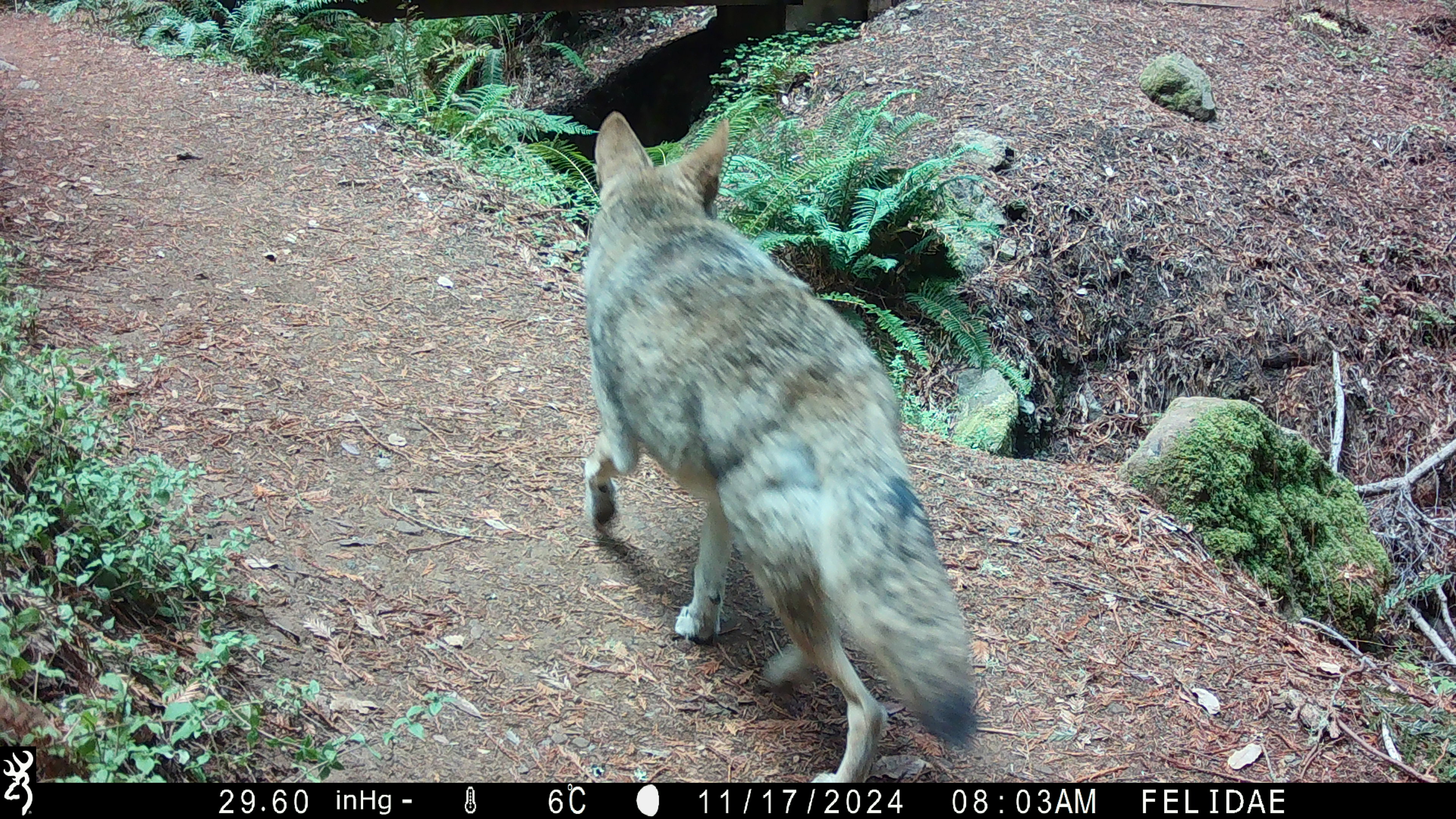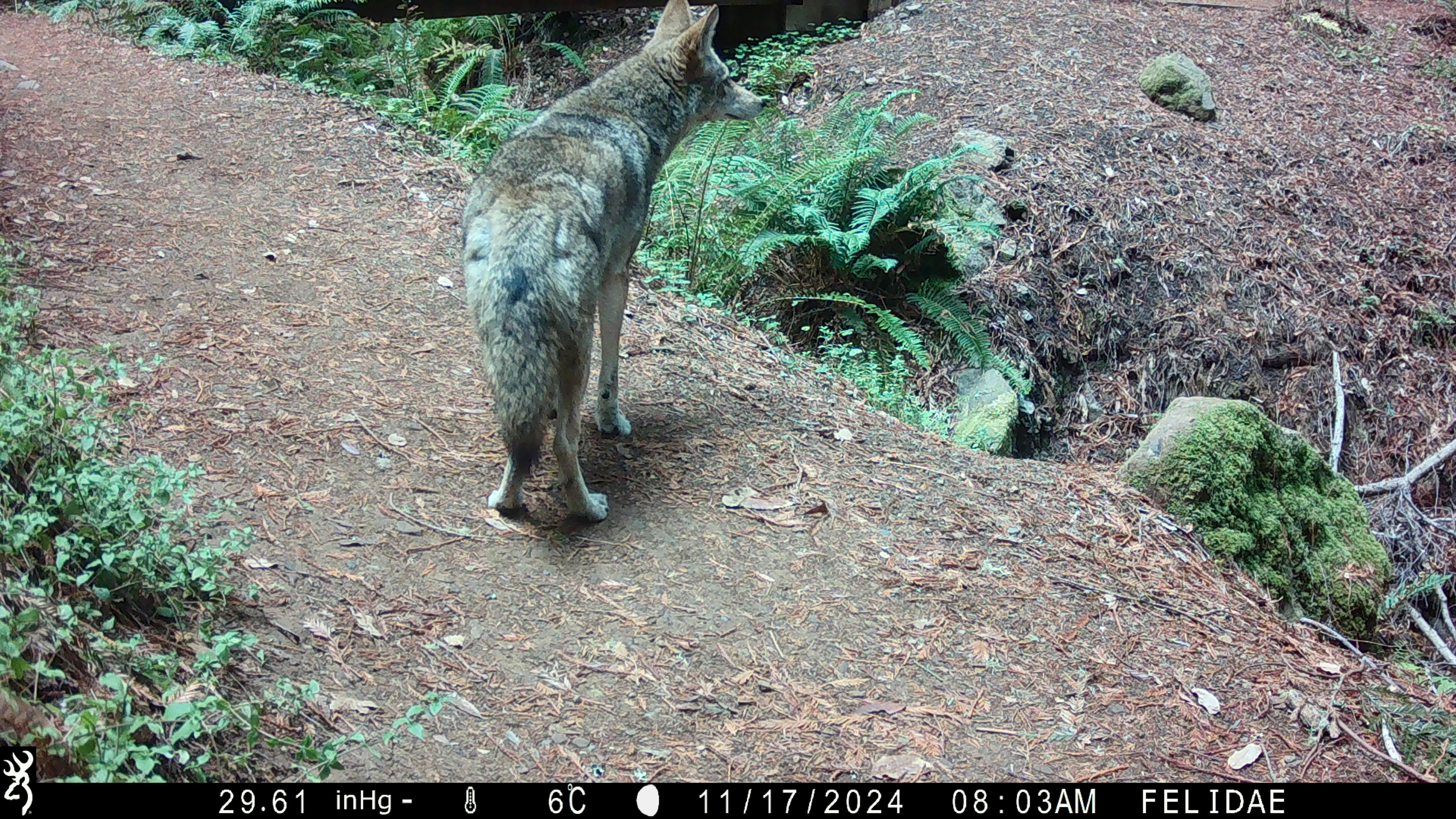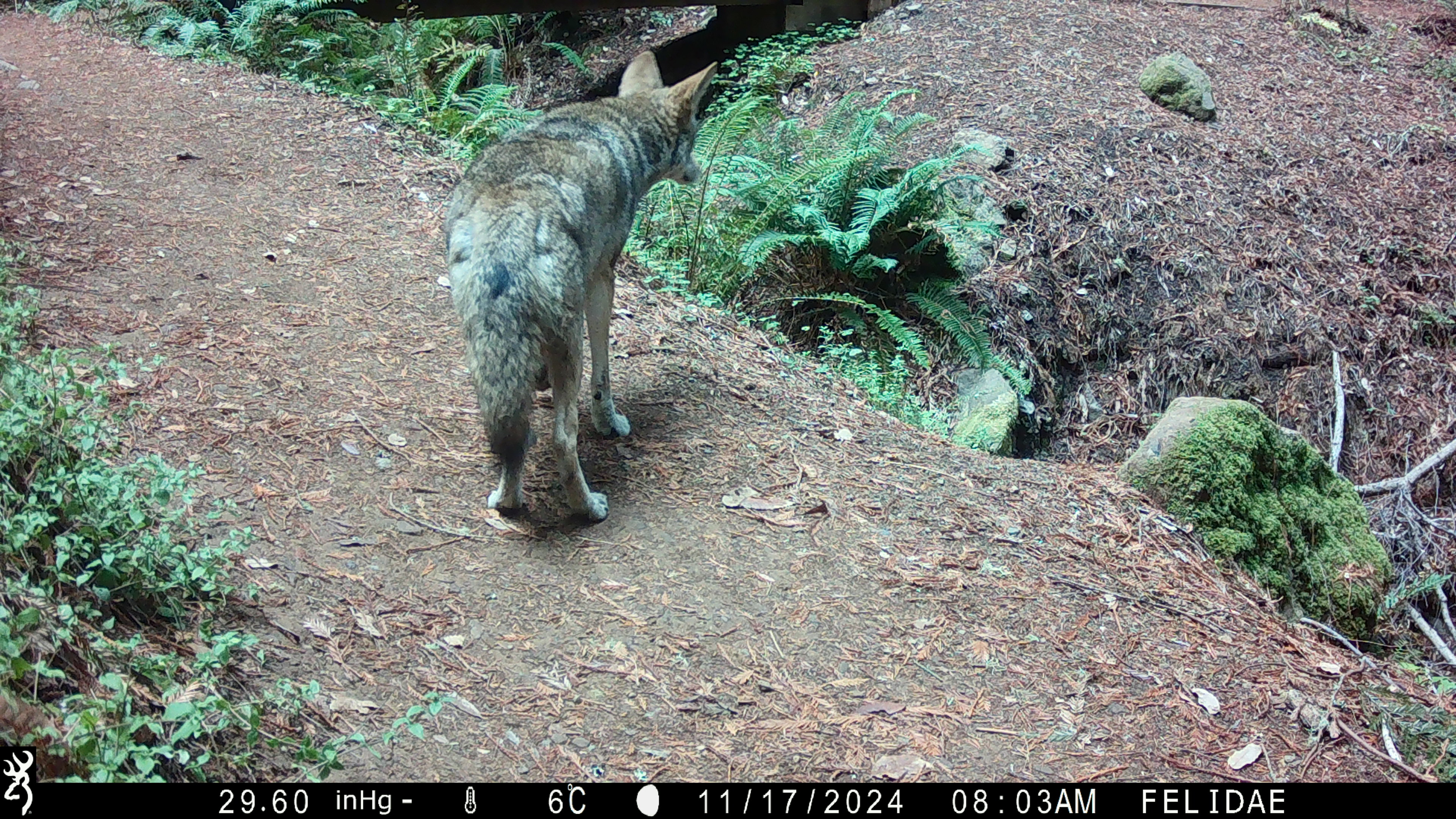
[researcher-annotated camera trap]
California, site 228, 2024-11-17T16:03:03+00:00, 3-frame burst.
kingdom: Animalia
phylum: Chordata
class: Mammalia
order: Carnivora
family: Canidae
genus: Canis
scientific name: Canis latrans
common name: coyote